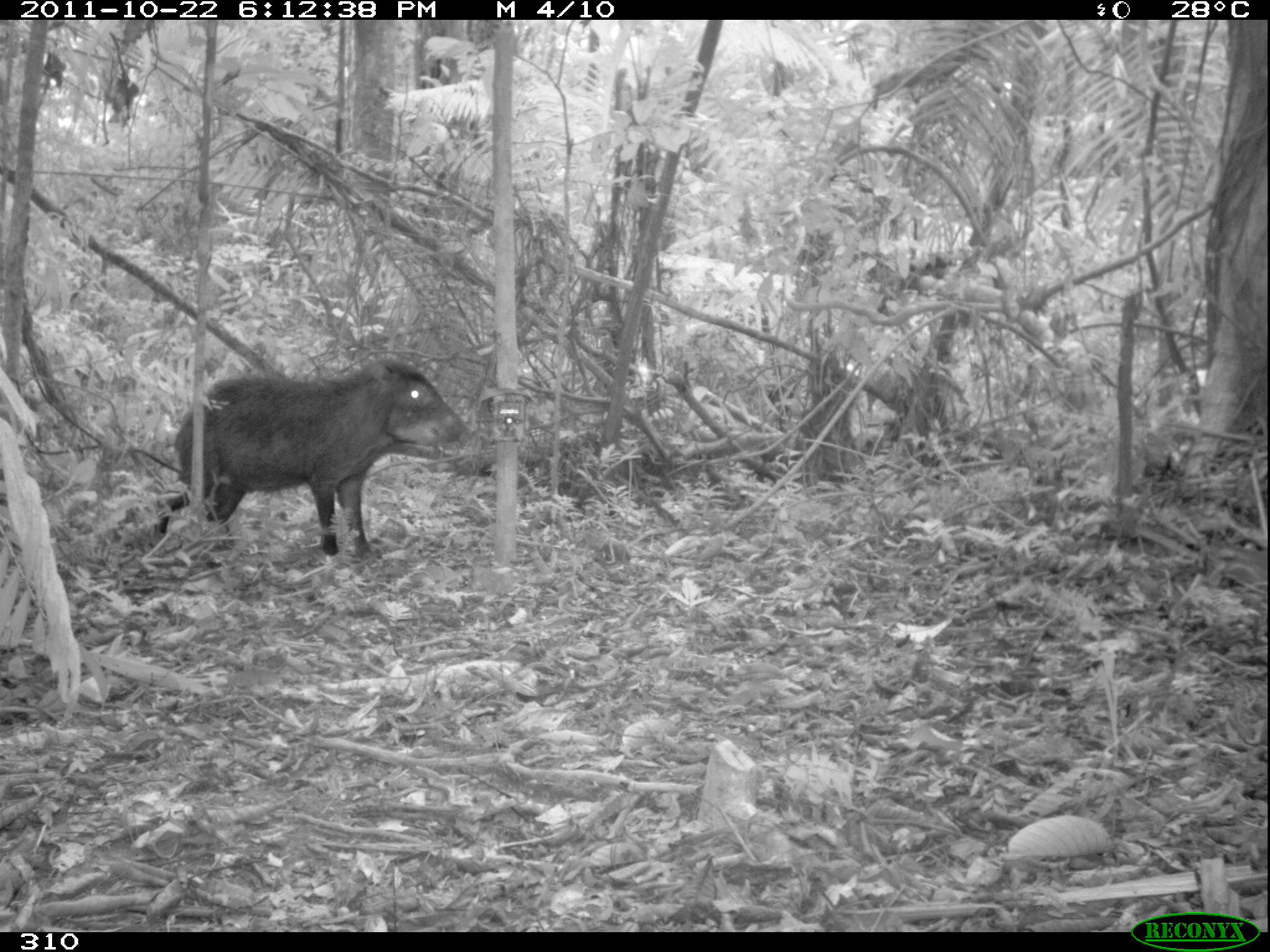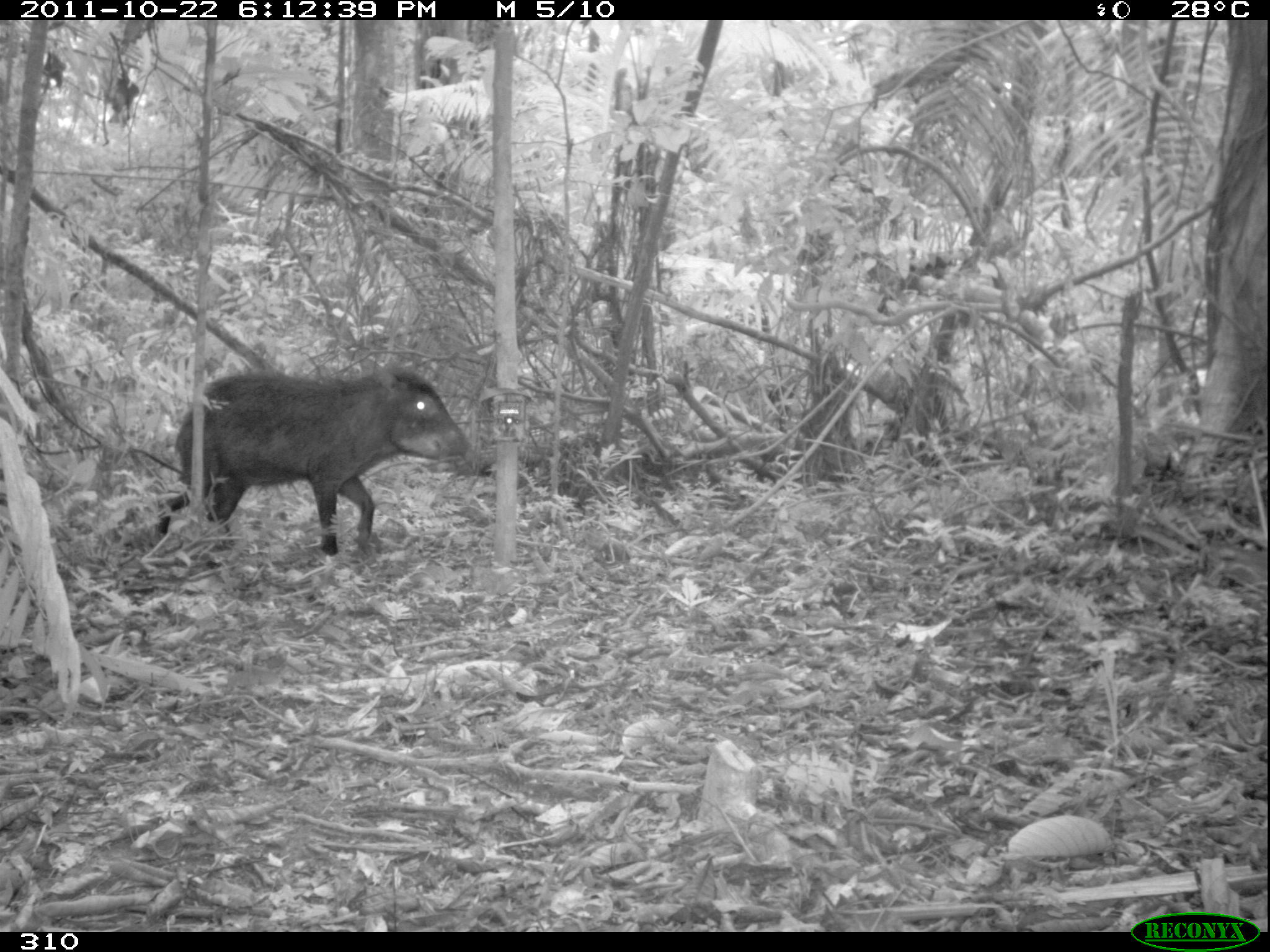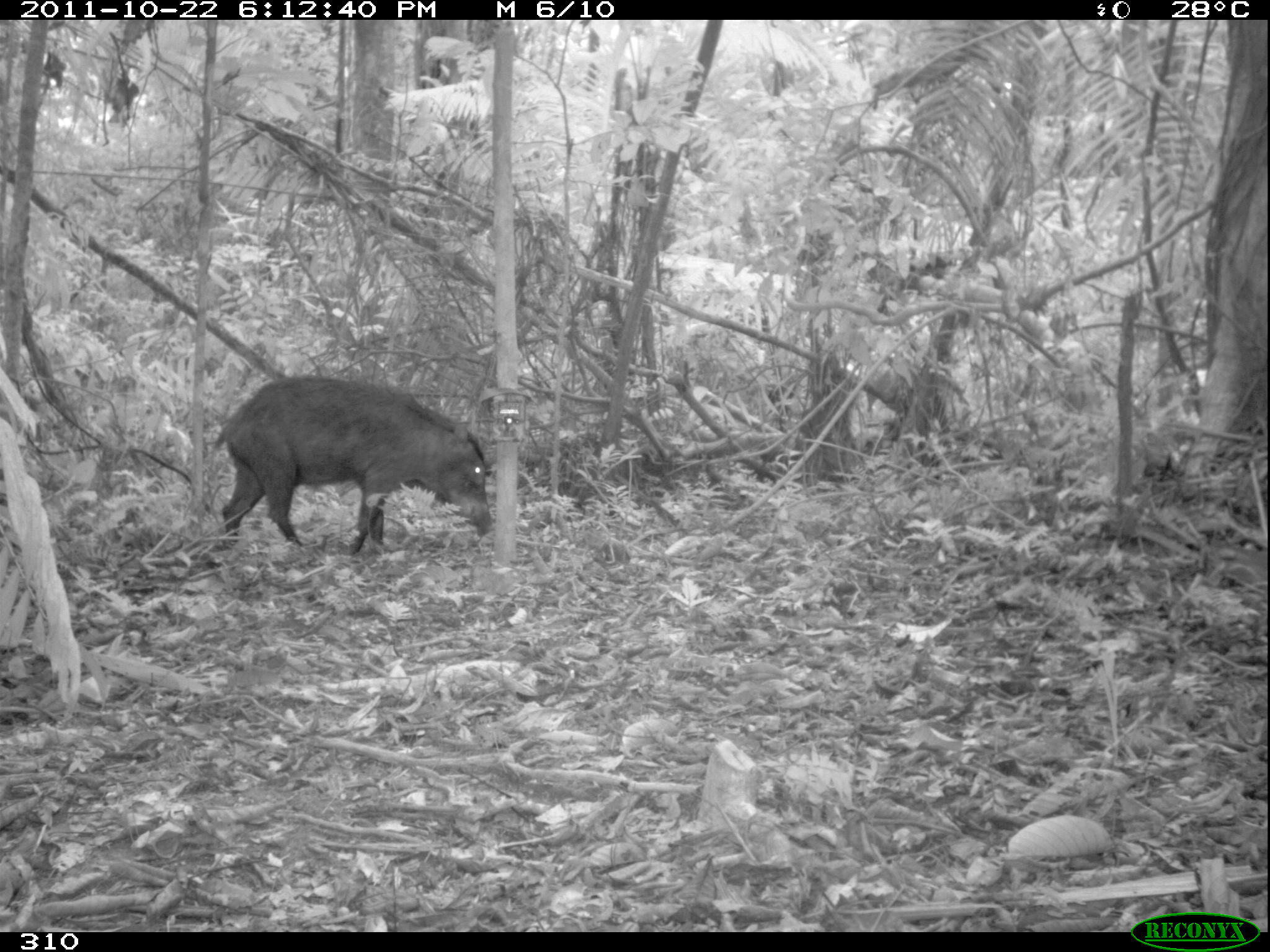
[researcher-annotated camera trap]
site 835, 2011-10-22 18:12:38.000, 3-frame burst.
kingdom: Animalia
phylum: Chordata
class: Mammalia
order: Artiodactyla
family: Tayassuidae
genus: Tayassu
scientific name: Tayassu pecari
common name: white-lipped peccary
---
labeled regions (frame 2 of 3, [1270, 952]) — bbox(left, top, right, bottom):
tayassu pecari: bbox(156, 361, 475, 556)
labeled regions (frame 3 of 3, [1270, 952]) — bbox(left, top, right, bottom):
tayassu pecari: bbox(213, 374, 494, 554)